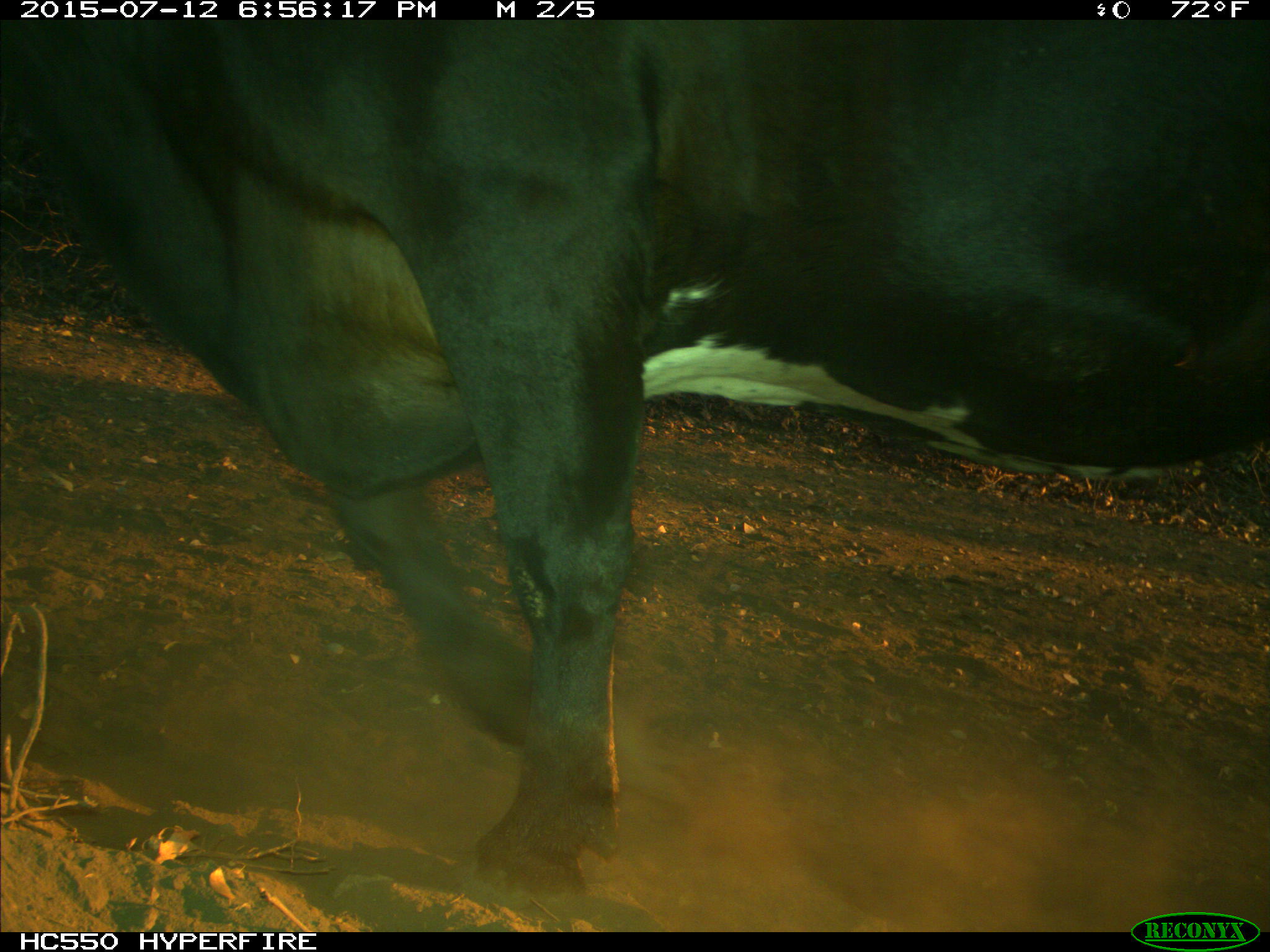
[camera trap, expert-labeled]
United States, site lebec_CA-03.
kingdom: Animalia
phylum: Chordata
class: Mammalia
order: Artiodactyla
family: Bovidae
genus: Bos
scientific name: Bos taurus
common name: domestic cow